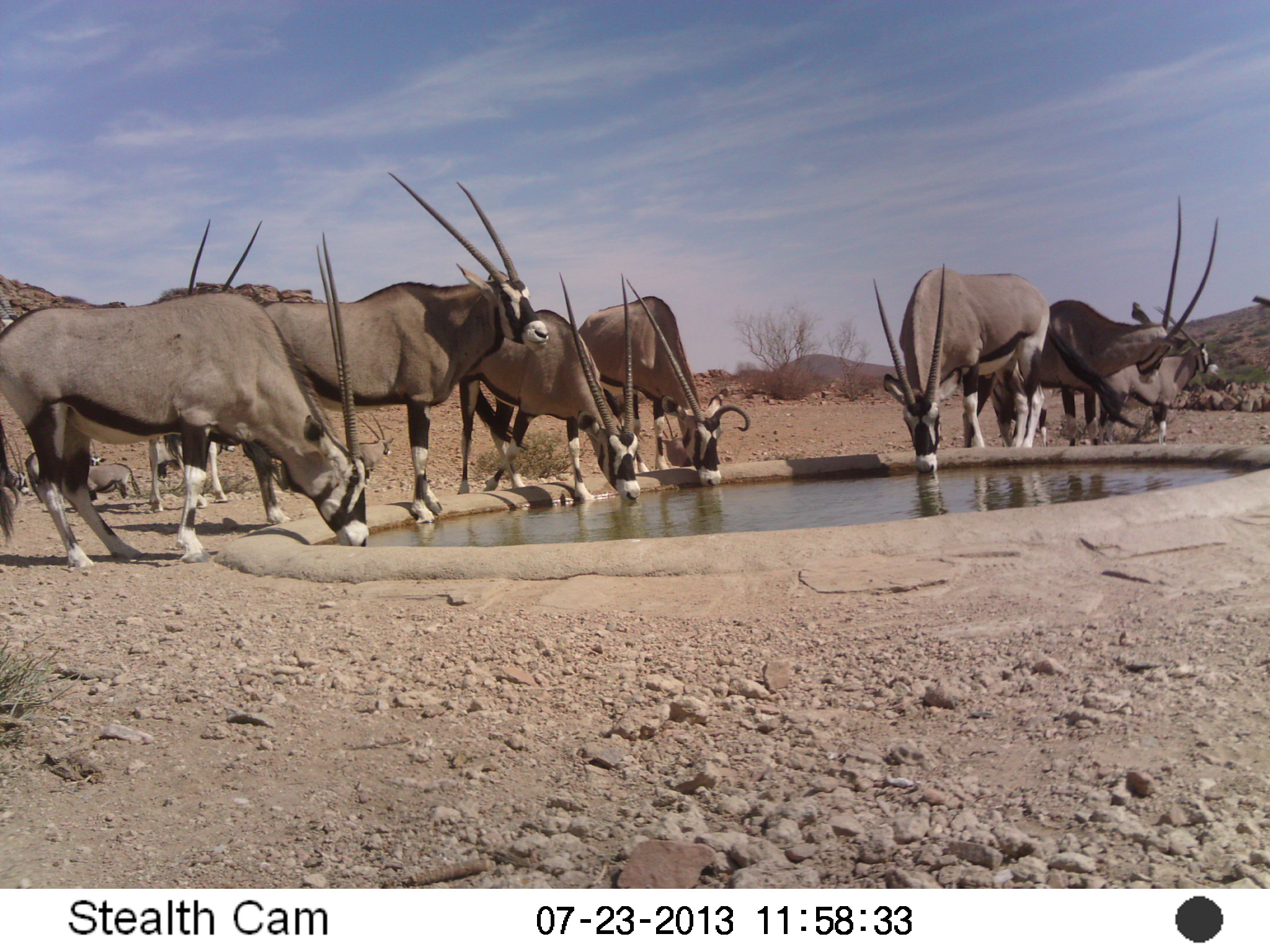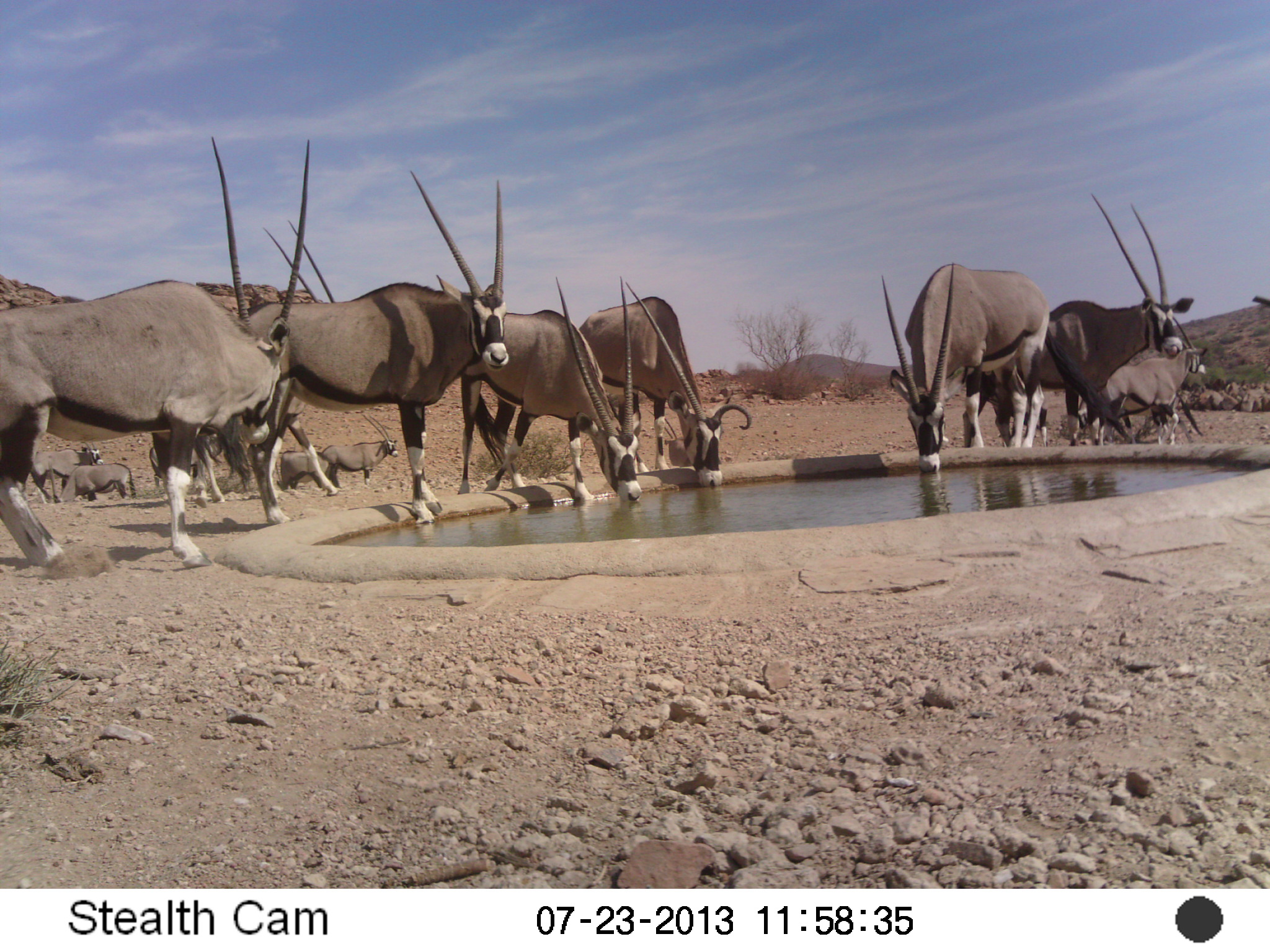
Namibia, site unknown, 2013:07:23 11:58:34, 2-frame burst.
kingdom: Animalia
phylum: Chordata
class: Mammalia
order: Artiodactyla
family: Bovidae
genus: Oryx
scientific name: Oryx gazella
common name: gemsbok